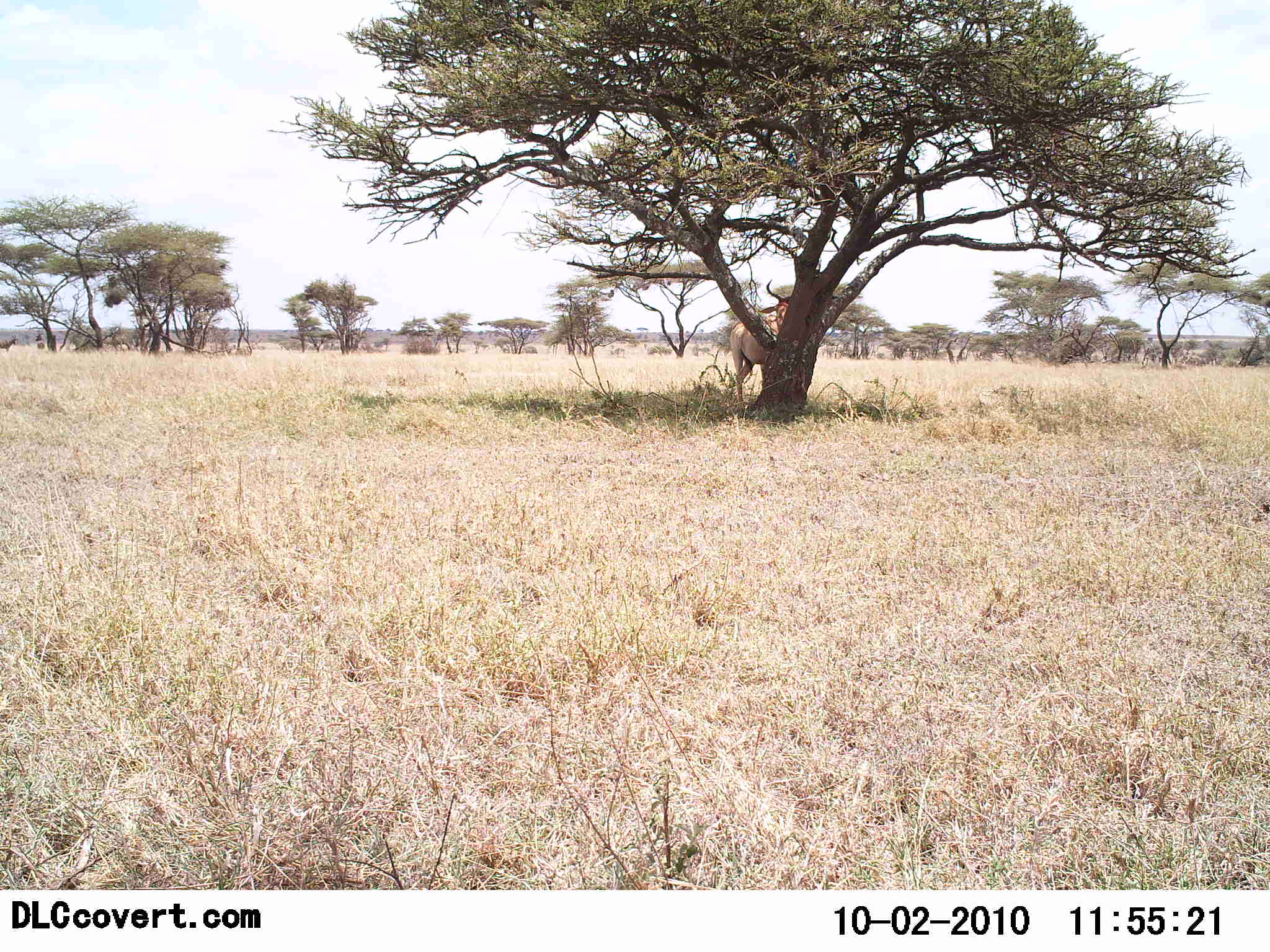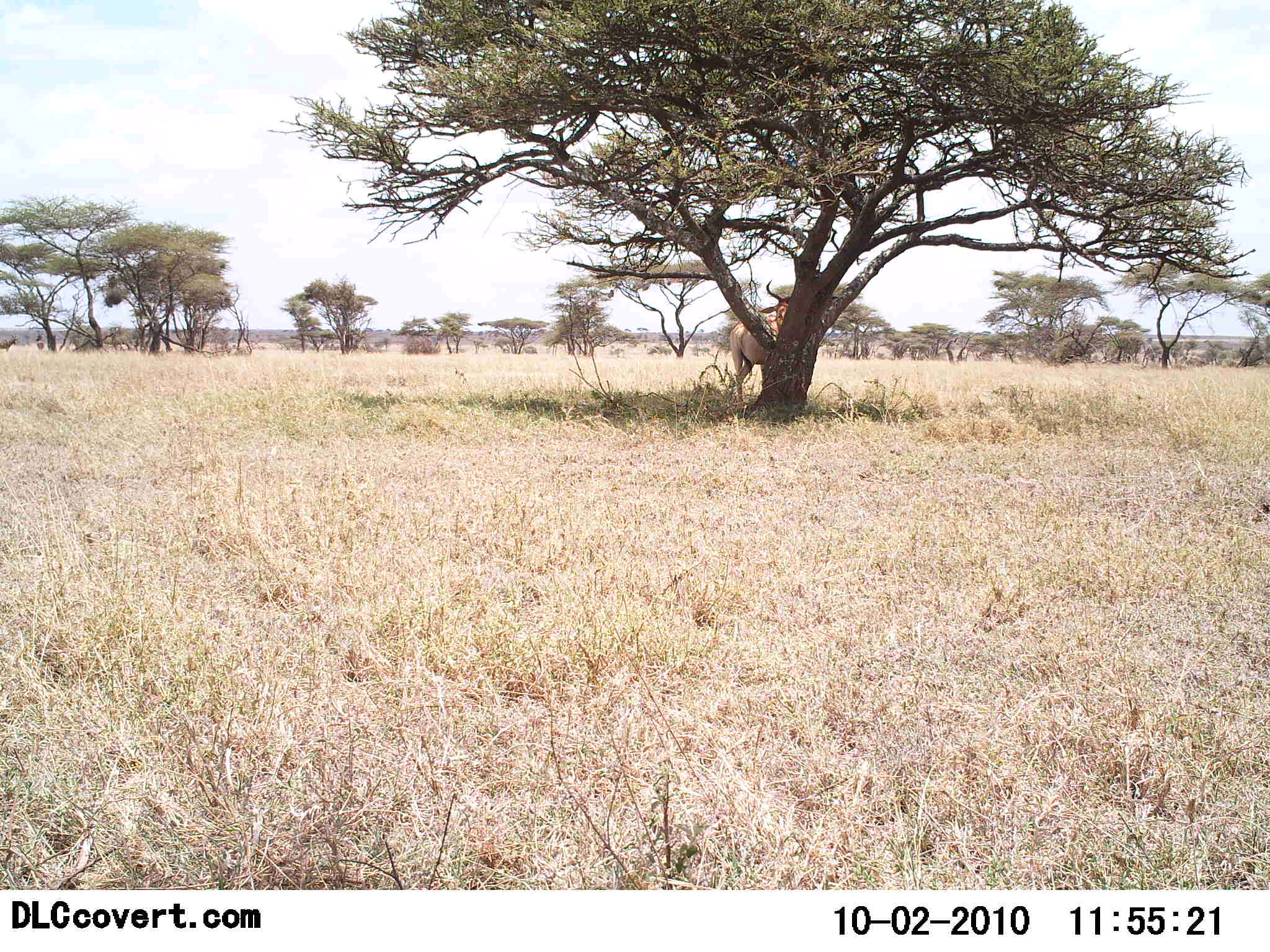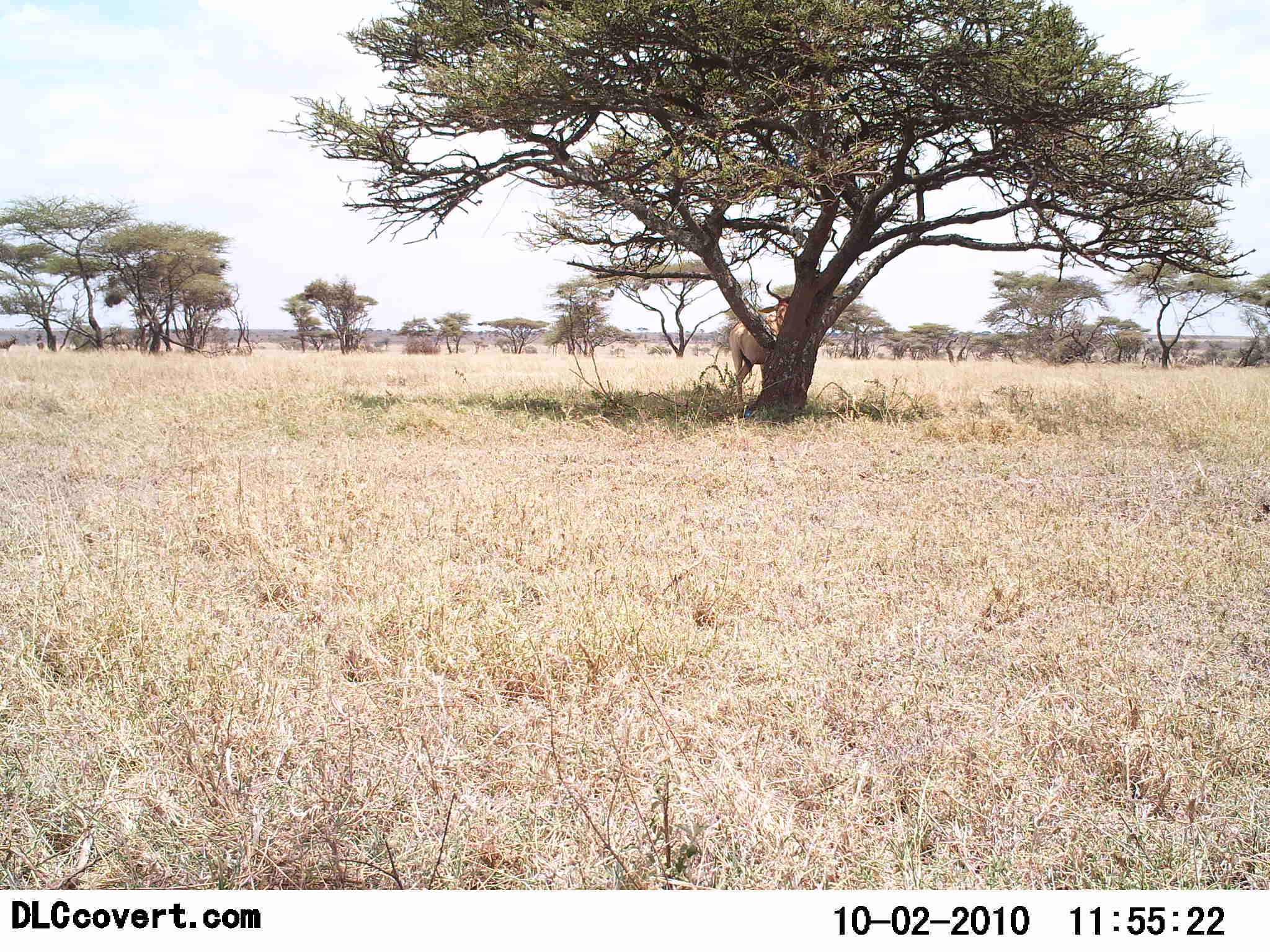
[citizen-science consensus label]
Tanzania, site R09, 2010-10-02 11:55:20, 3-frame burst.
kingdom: Animalia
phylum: Chordata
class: Mammalia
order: Artiodactyla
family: Bovidae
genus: Alcelaphus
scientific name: Alcelaphus buselaphus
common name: hartebeest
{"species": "hartebeest (Alcelaphus buselaphus)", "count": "1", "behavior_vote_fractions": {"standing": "93%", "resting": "7%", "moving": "0%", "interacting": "0%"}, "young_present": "0%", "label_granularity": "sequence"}